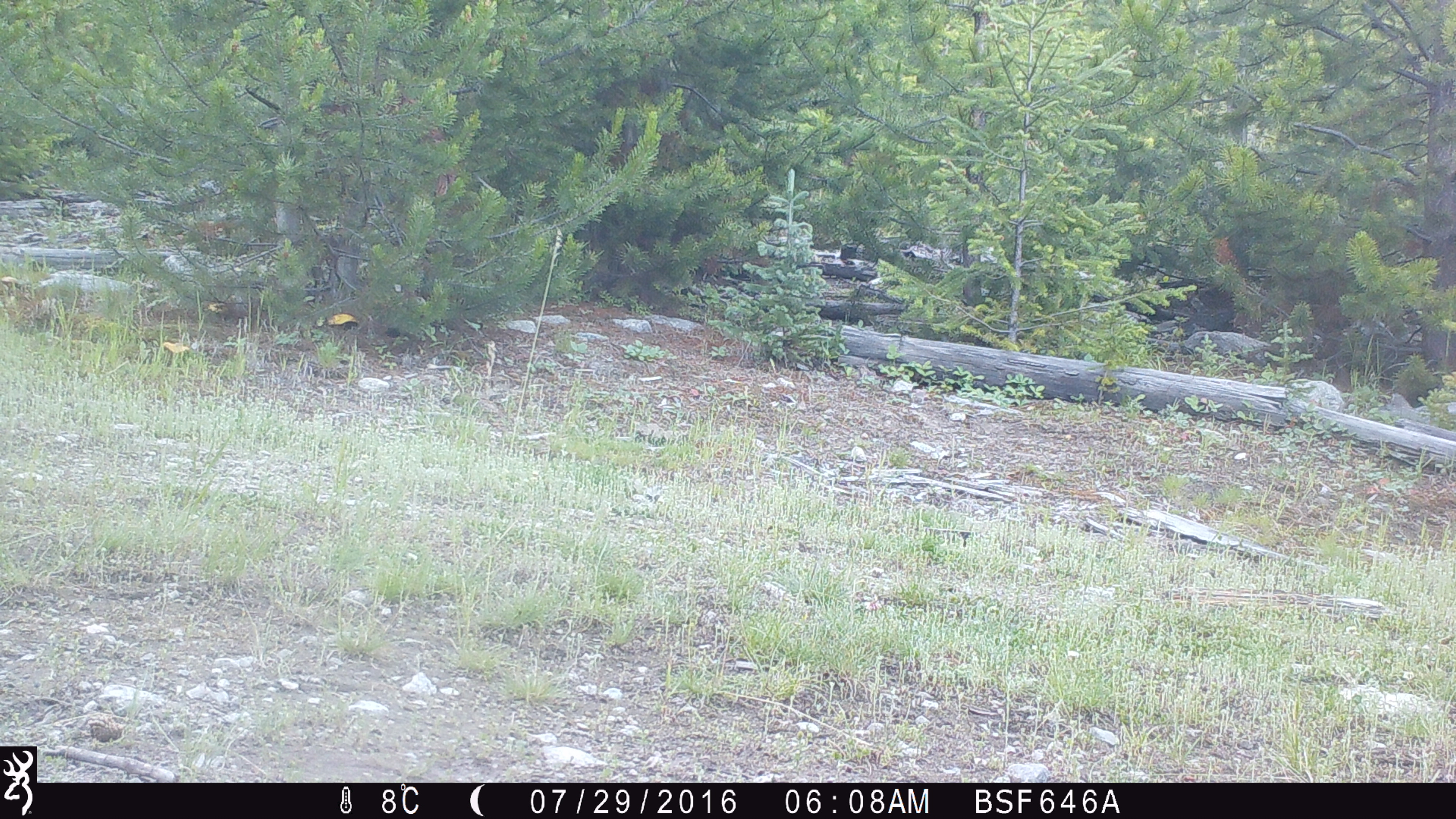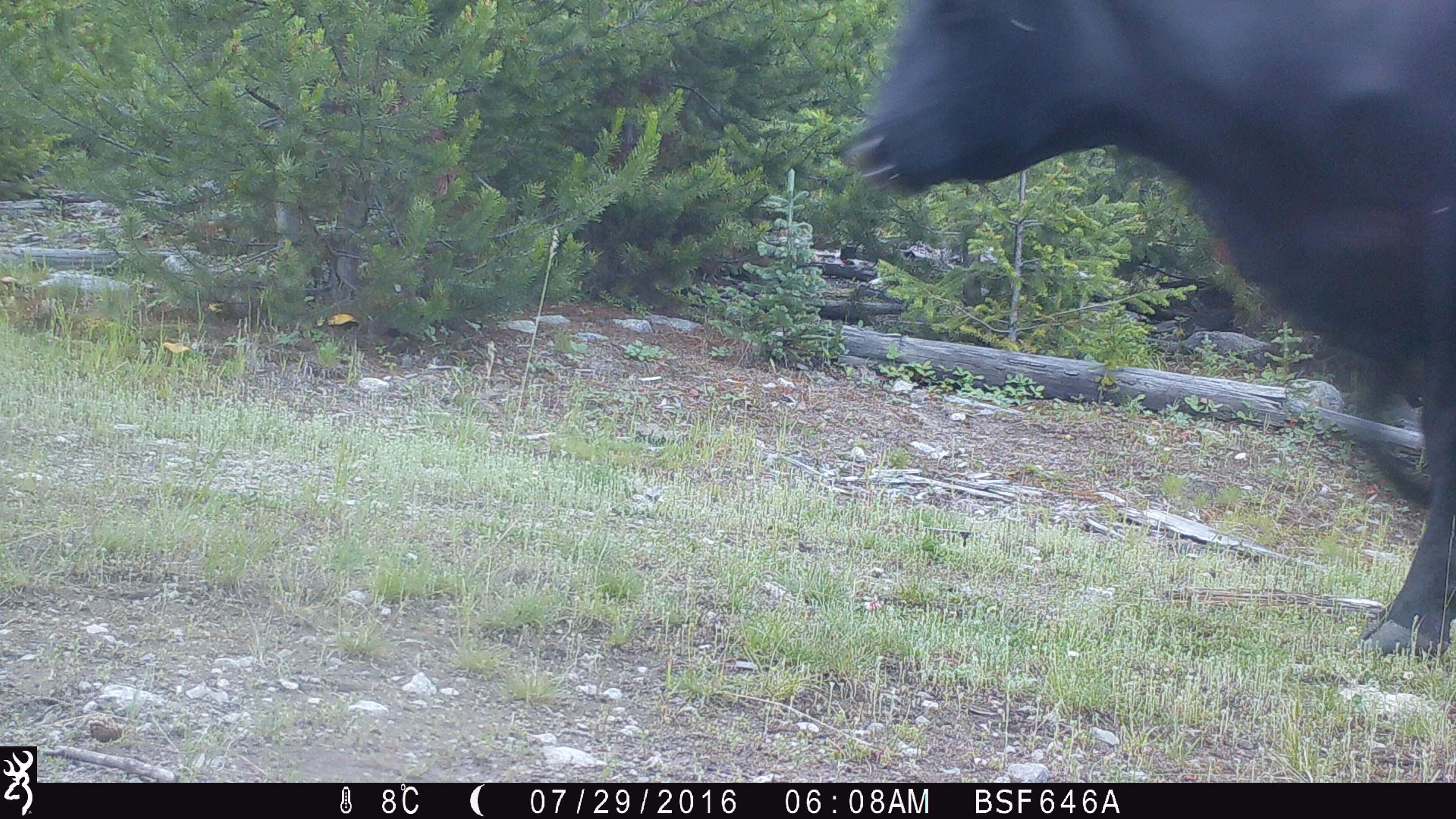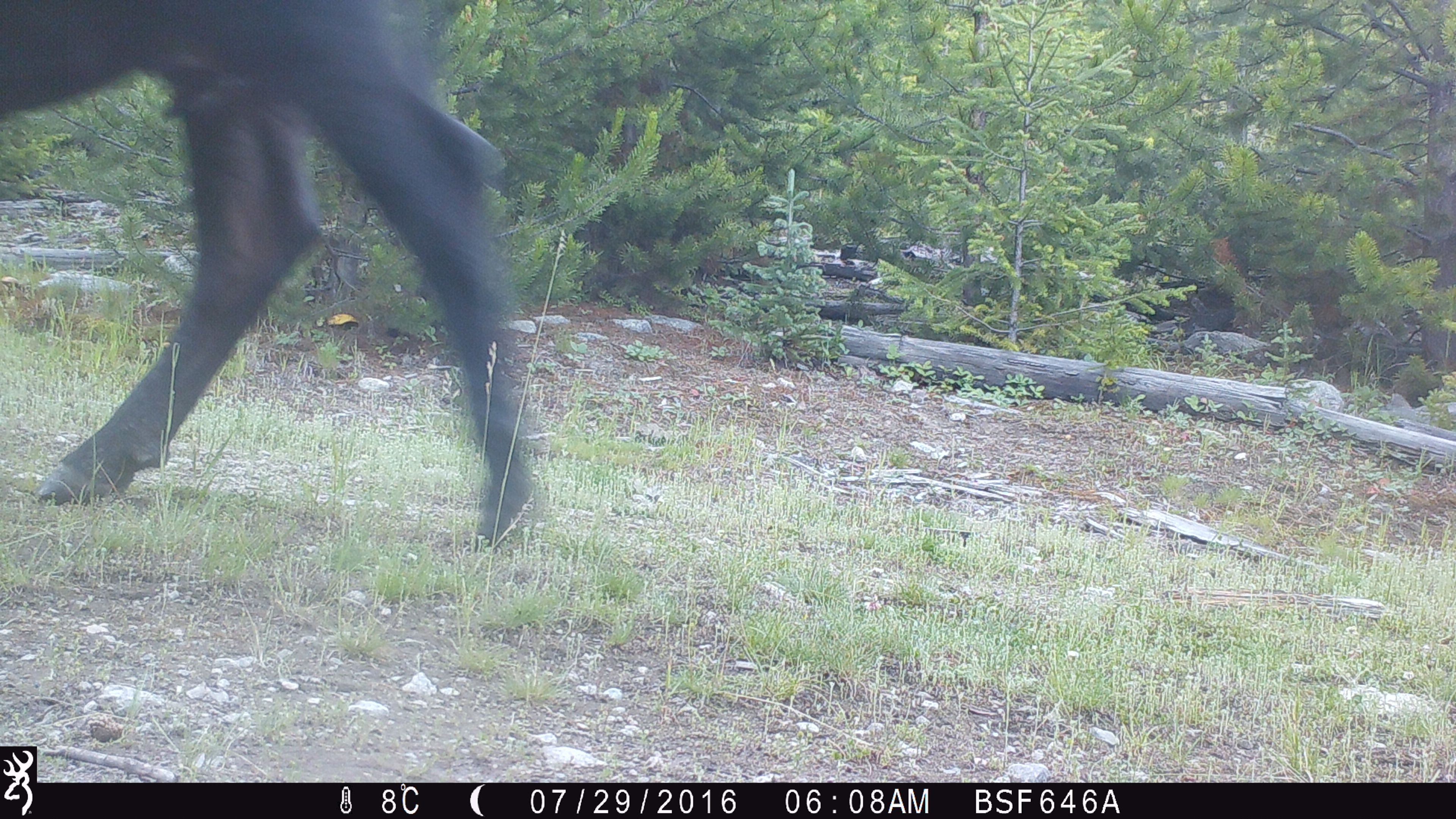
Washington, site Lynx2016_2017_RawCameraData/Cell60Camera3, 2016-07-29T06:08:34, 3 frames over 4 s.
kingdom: Animalia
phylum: Chordata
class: Mammalia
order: Artiodactyla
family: Bovidae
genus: Bos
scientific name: Bos taurus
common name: domestic cattle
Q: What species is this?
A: Domestic cattle (Bos taurus).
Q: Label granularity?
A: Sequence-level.